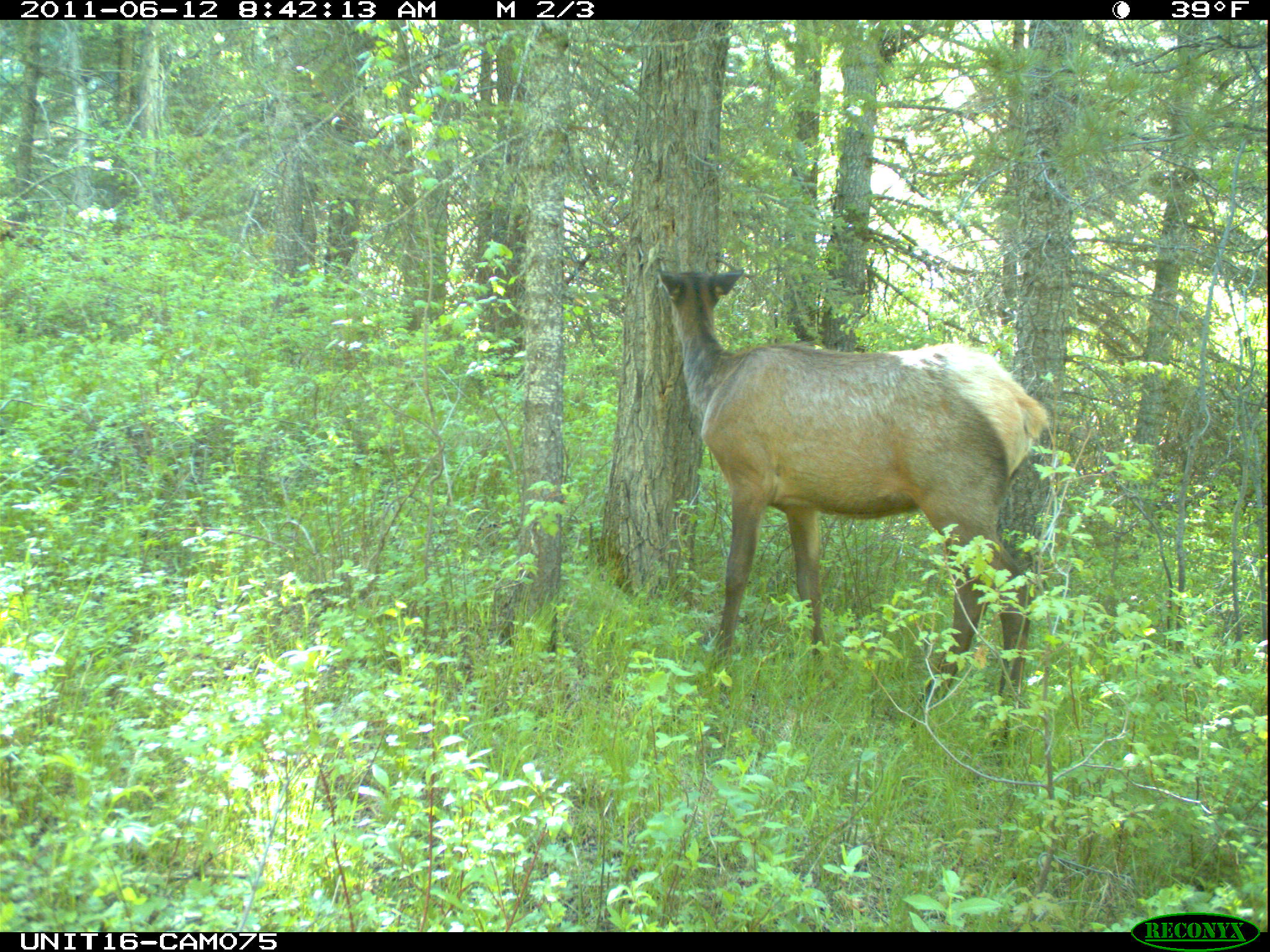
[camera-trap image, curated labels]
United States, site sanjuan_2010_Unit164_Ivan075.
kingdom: Animalia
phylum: Chordata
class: Mammalia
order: Artiodactyla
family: Cervidae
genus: Cervus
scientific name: Cervus elaphus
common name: red deer